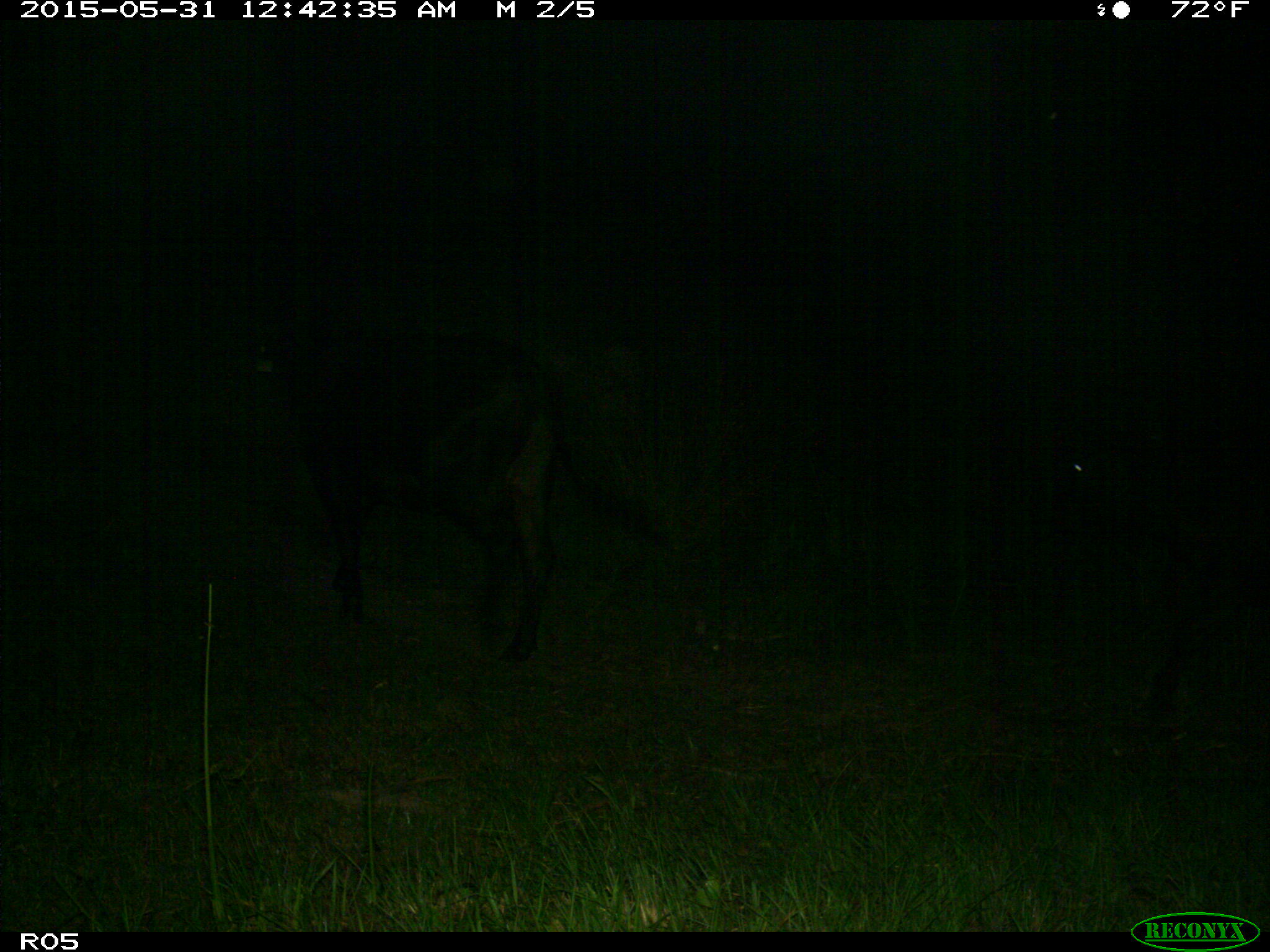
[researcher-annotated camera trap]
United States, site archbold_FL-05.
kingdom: Animalia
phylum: Chordata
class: Mammalia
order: Artiodactyla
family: Bovidae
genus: Bos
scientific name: Bos taurus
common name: domestic cow